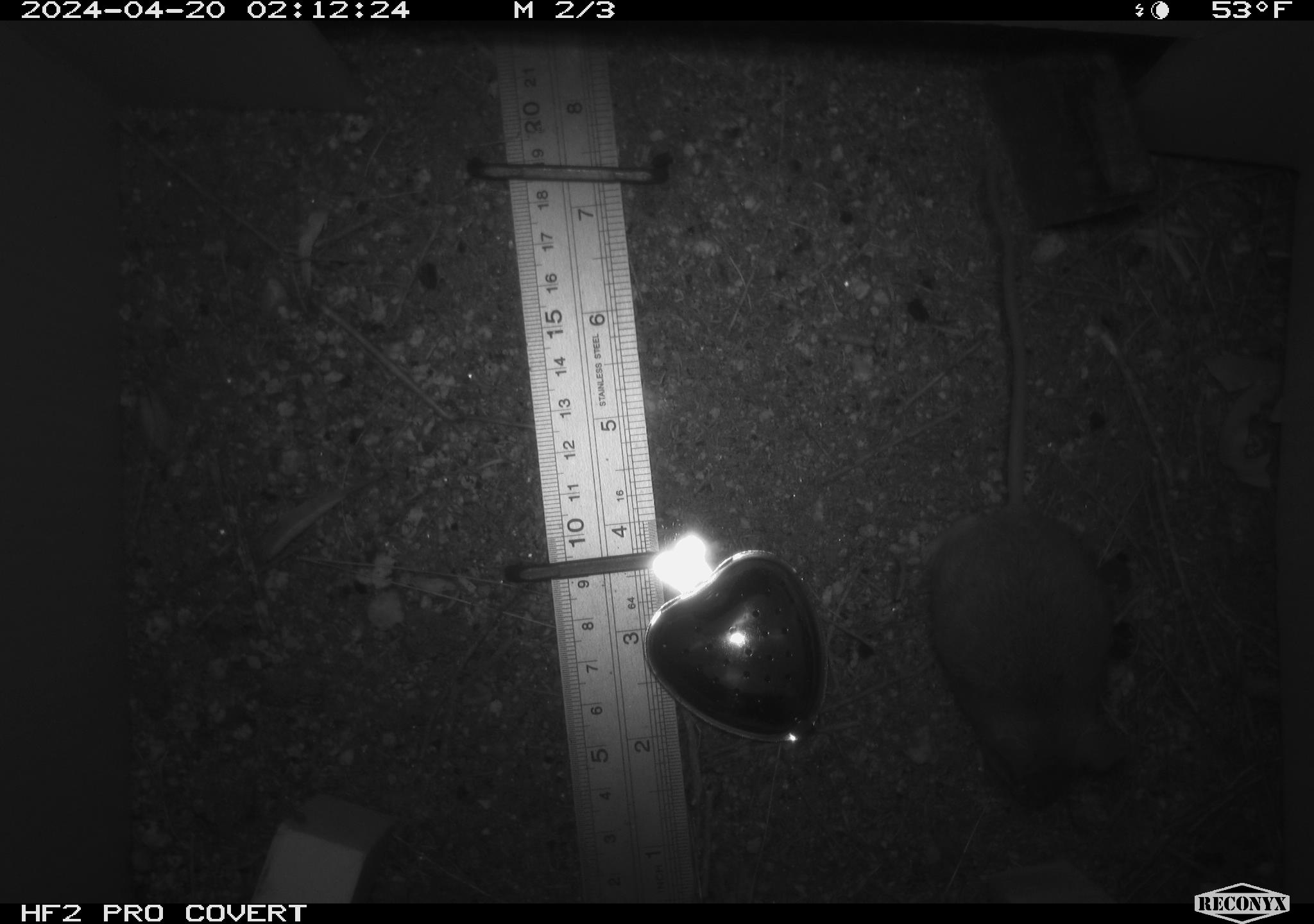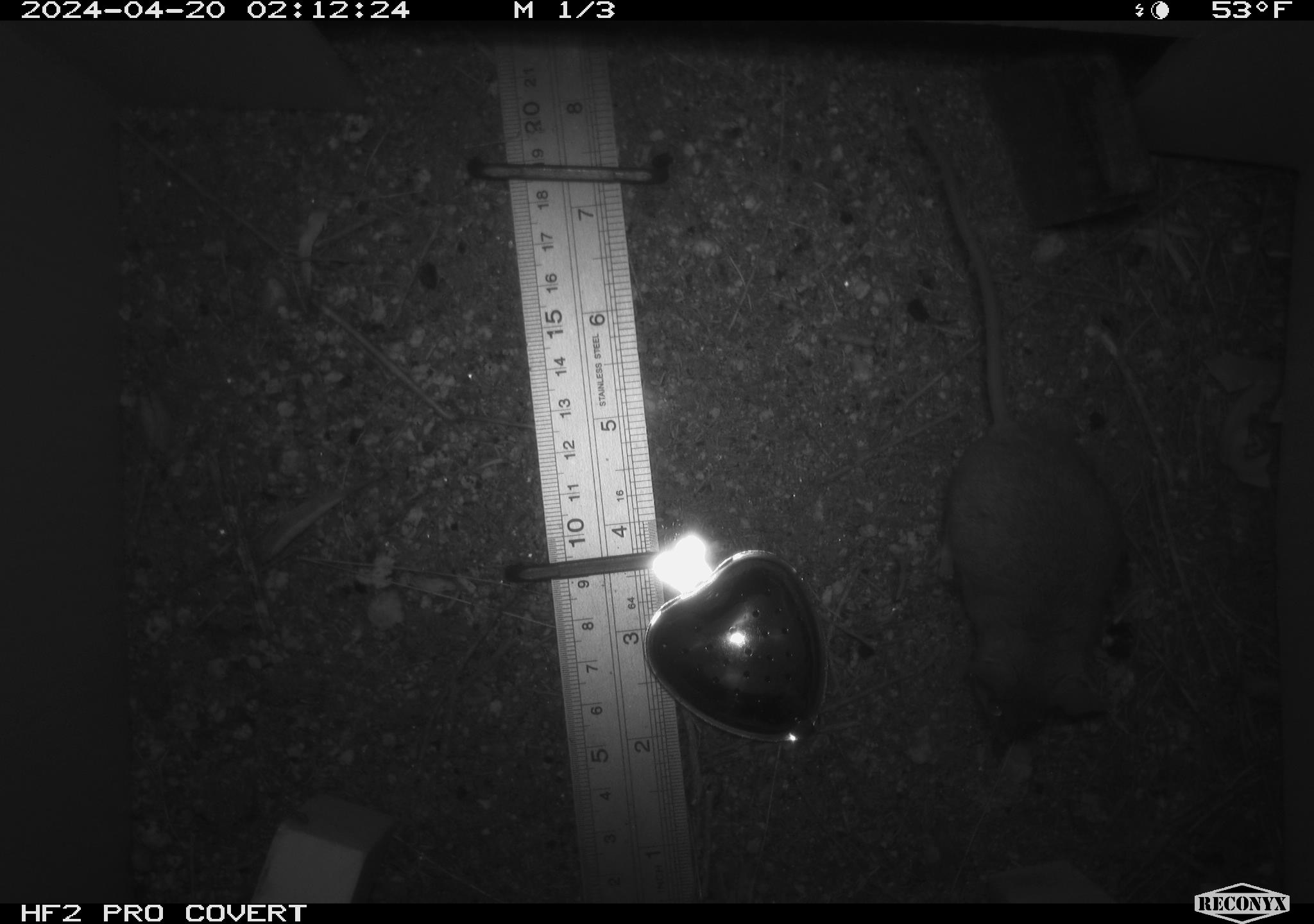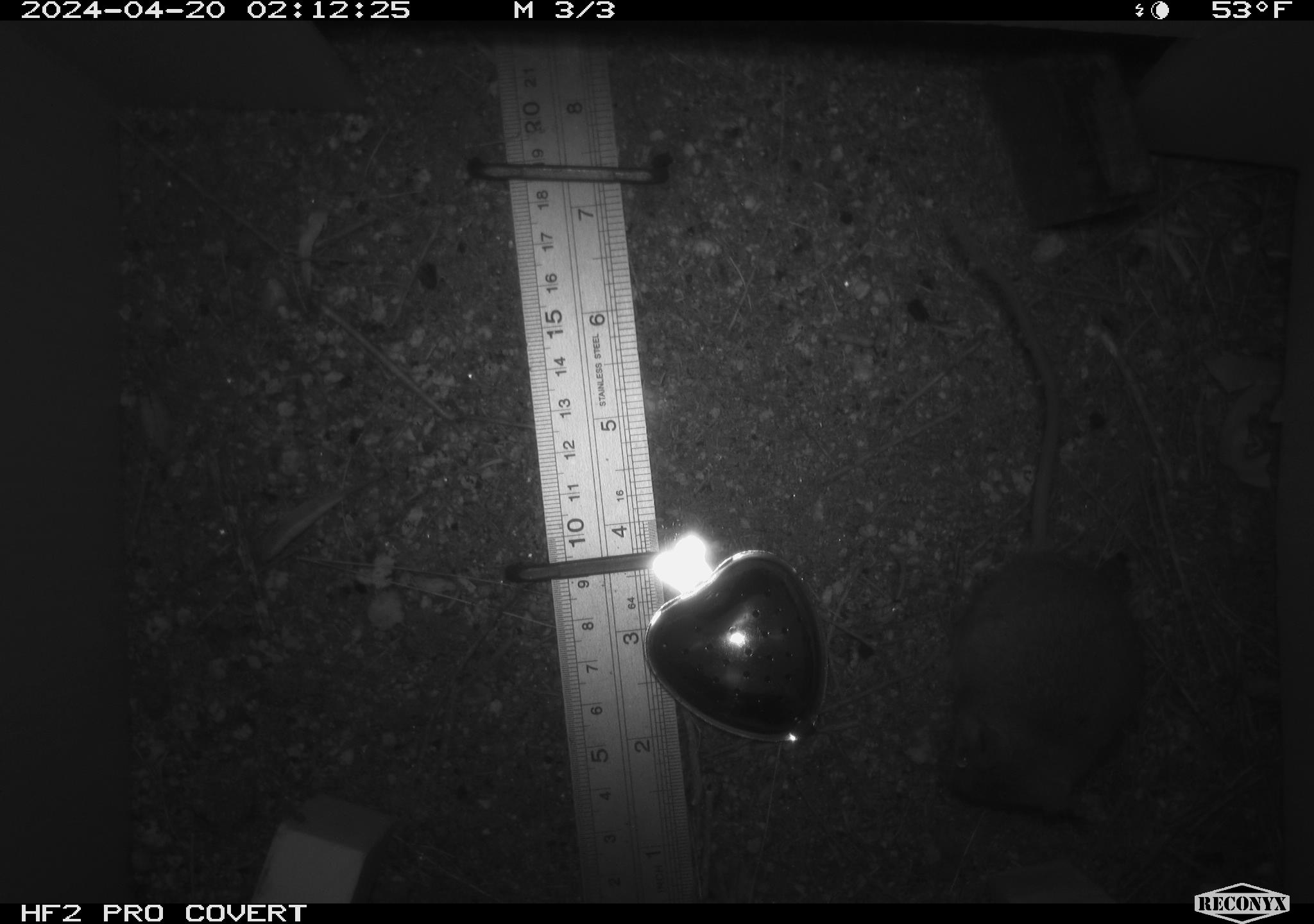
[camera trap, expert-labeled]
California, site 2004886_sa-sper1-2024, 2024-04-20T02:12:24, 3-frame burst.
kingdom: Animalia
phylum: Chordata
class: Mammalia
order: Rodentia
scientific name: Rodentia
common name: mouse species